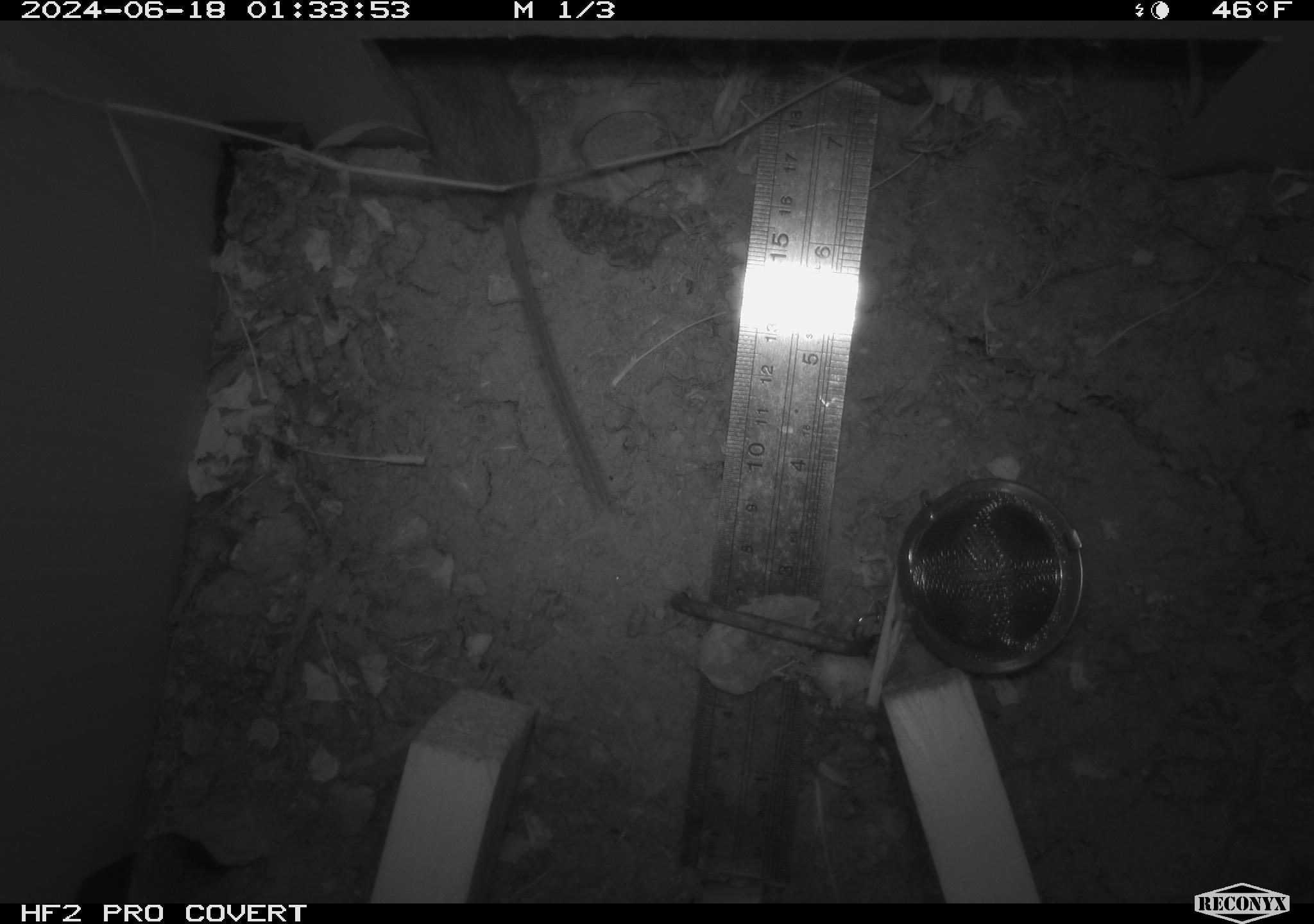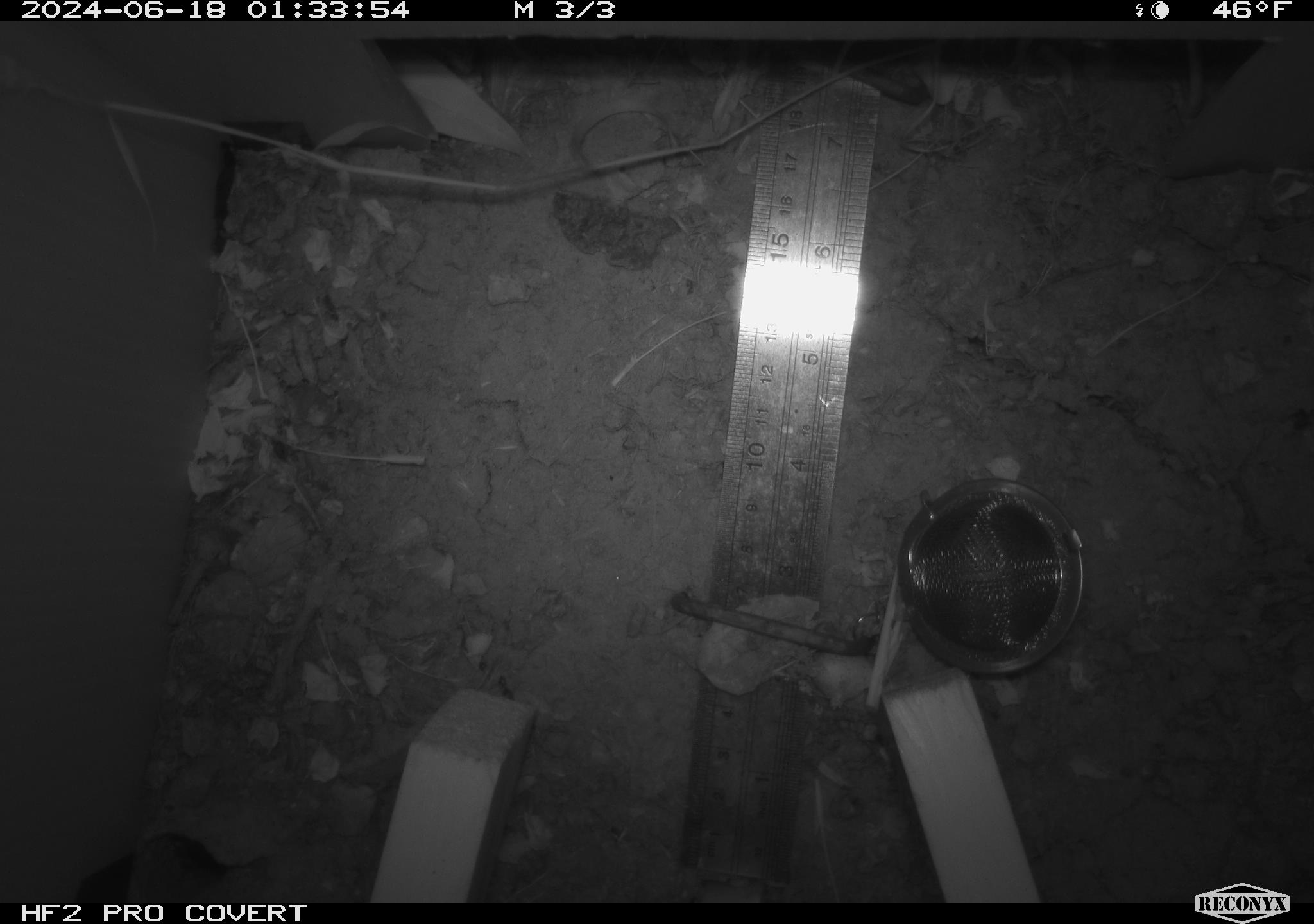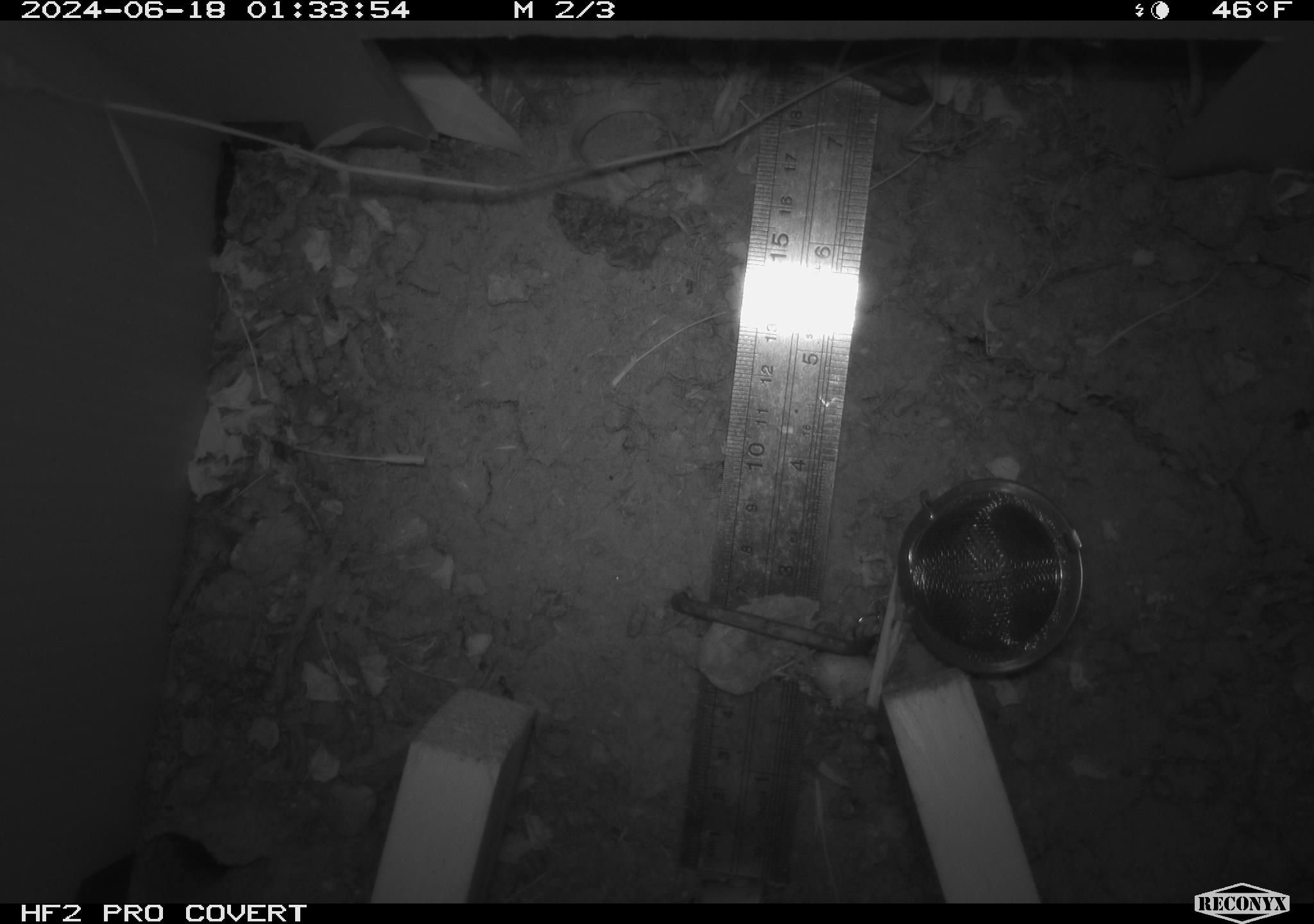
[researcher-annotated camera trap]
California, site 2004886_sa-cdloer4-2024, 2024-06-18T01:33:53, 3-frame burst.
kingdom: Animalia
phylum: Chordata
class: Mammalia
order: Rodentia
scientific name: Rodentia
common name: rodent